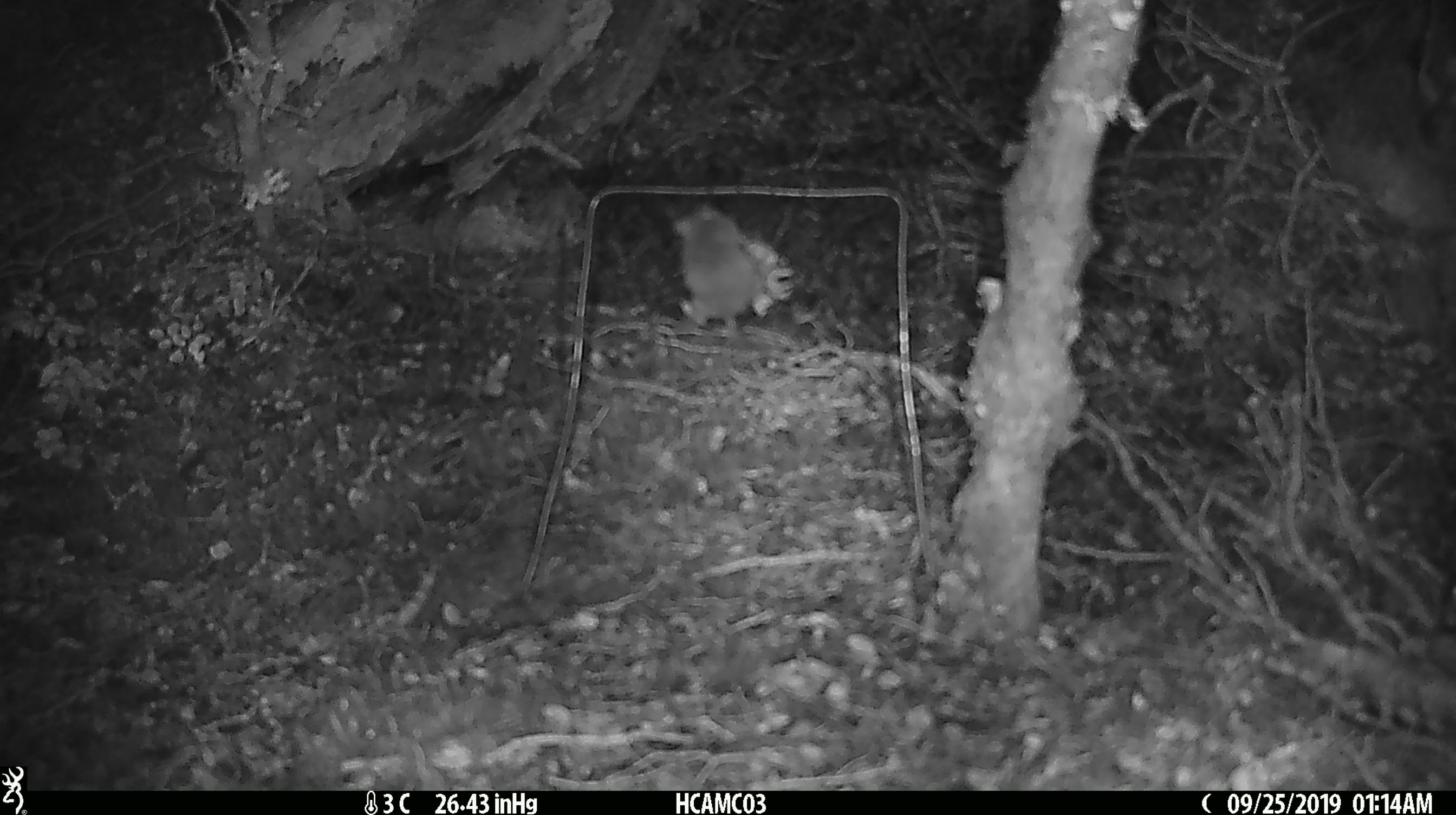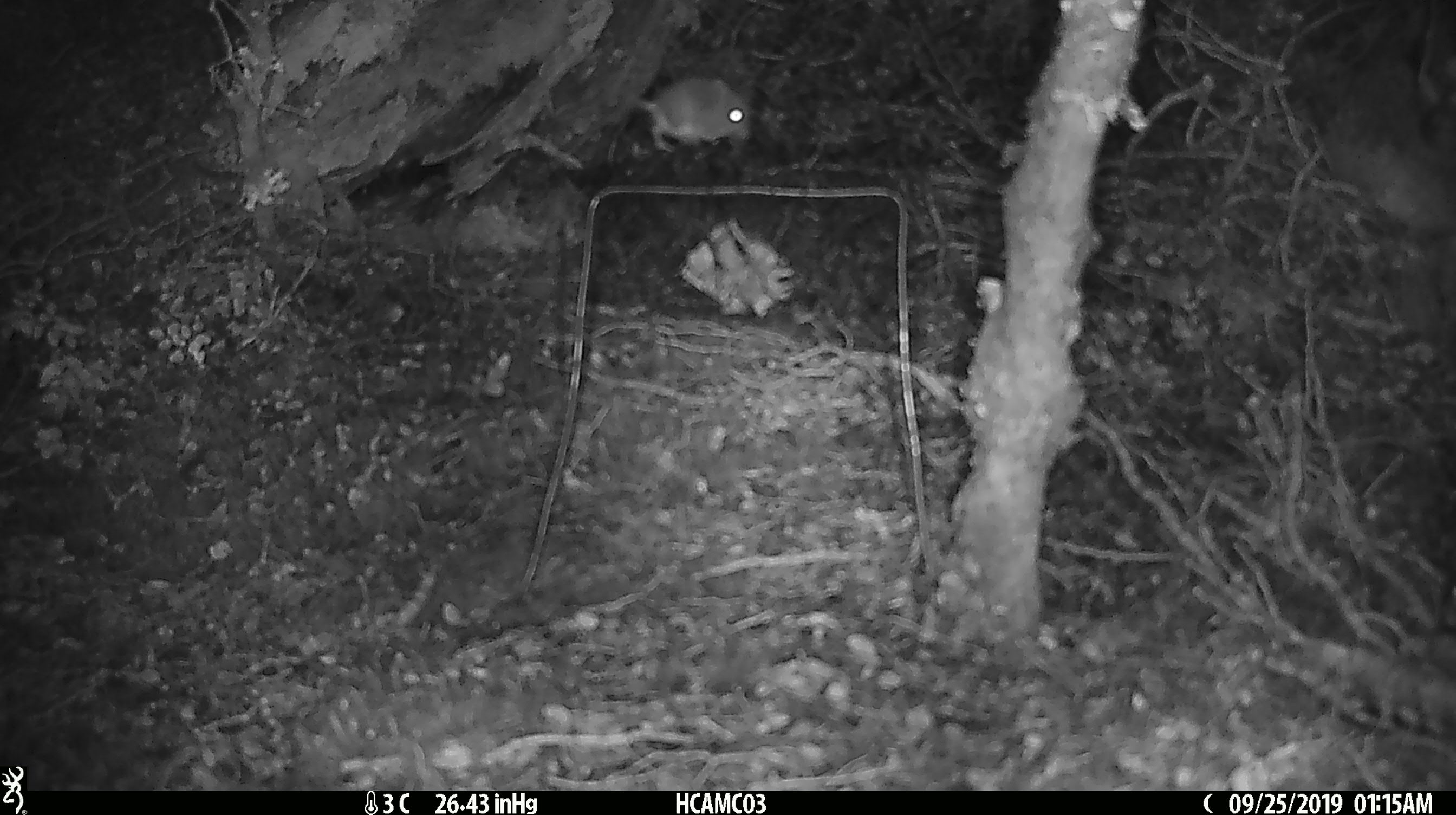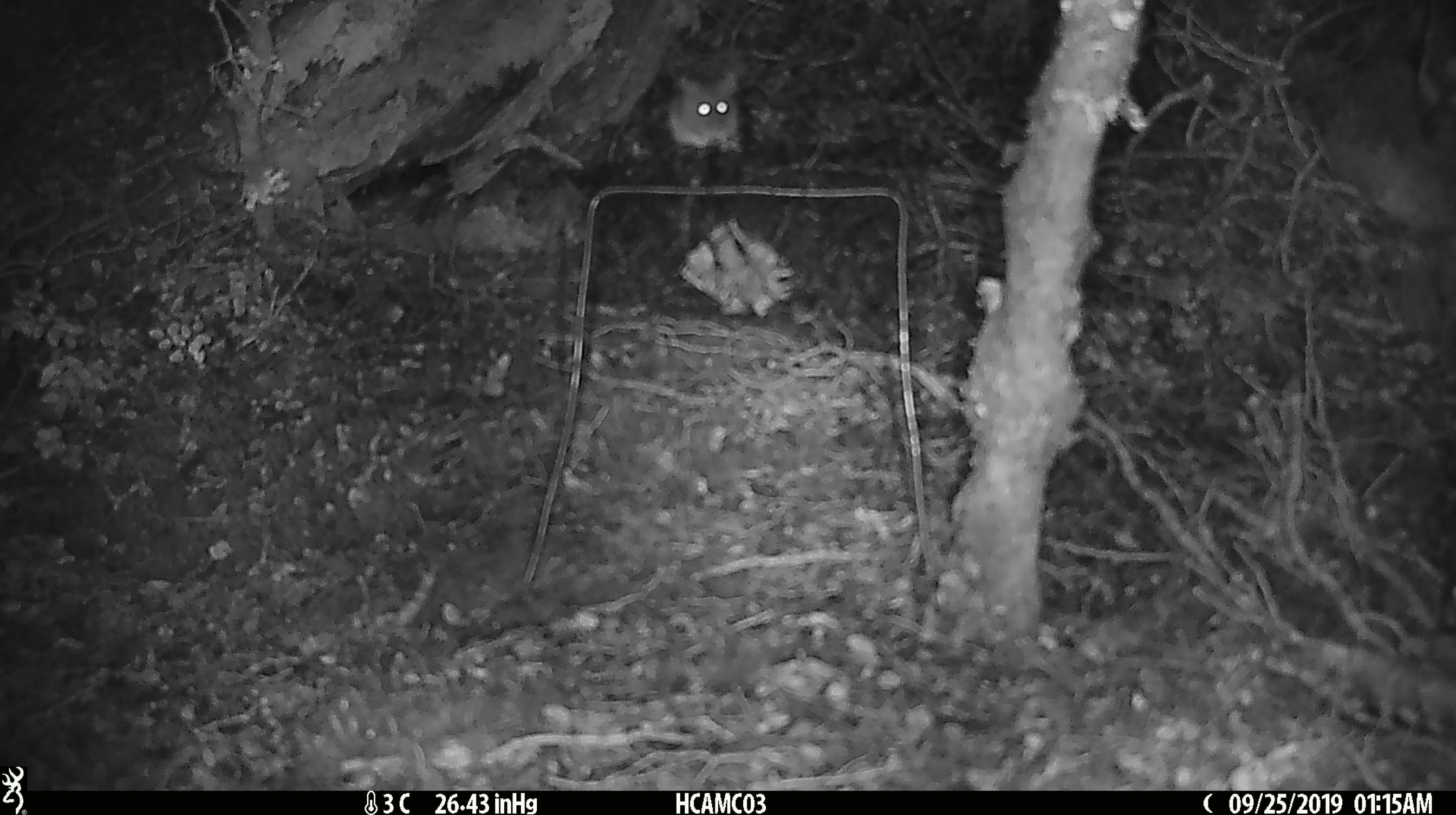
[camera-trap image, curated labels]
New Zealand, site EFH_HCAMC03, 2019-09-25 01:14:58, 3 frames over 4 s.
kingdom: Animalia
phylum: Chordata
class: Mammalia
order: Rodentia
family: Muridae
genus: Mus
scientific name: Mus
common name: mouse